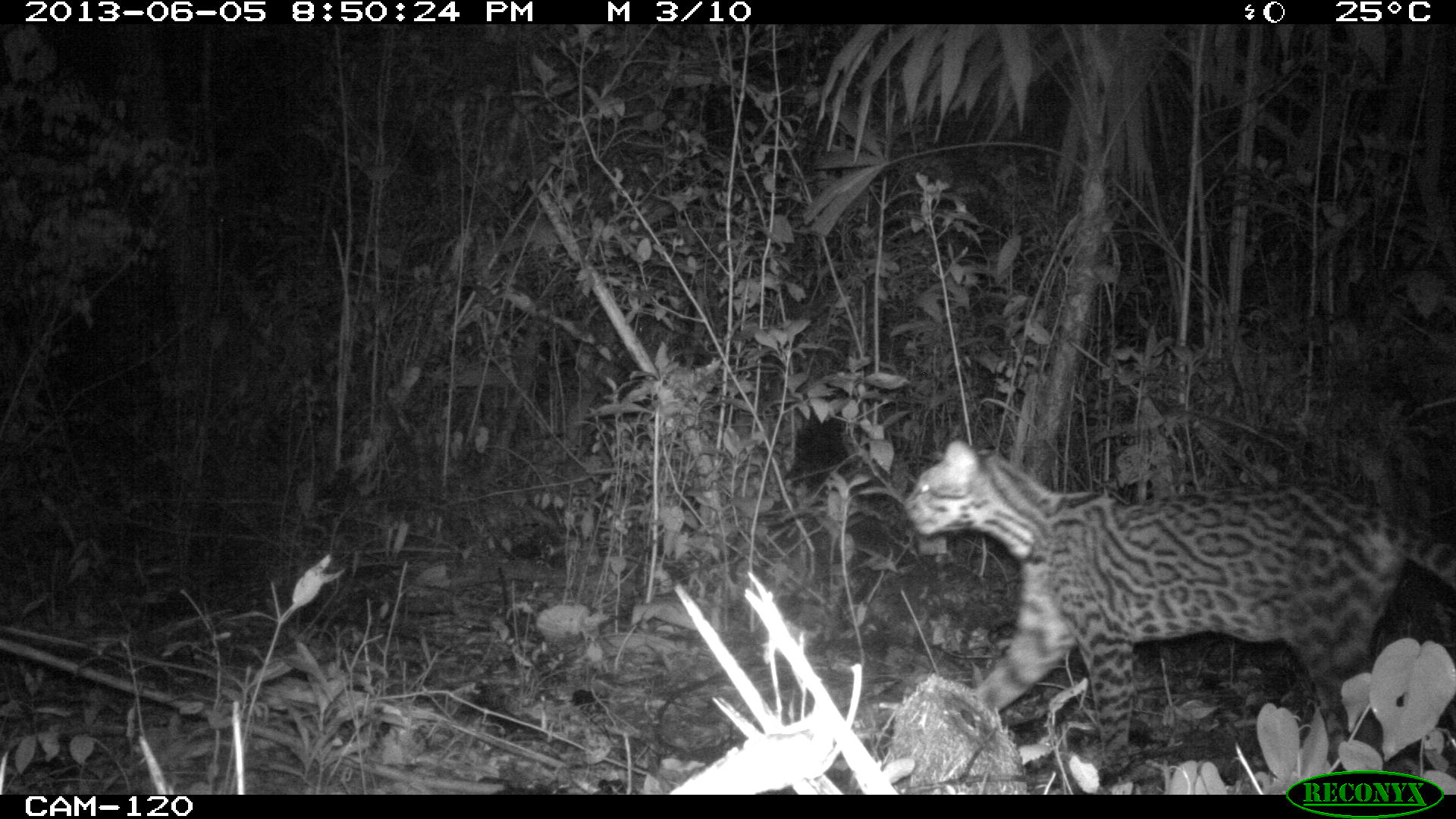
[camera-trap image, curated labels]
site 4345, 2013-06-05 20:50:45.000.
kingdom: Animalia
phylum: Chordata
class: Mammalia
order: Carnivora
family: Felidae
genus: Leopardus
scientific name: Leopardus pardalis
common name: ocelot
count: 1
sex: female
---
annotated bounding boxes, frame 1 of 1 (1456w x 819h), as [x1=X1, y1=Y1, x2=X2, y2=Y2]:
leopardus pardalis: [x1=901, y1=435, x2=1456, y2=794]